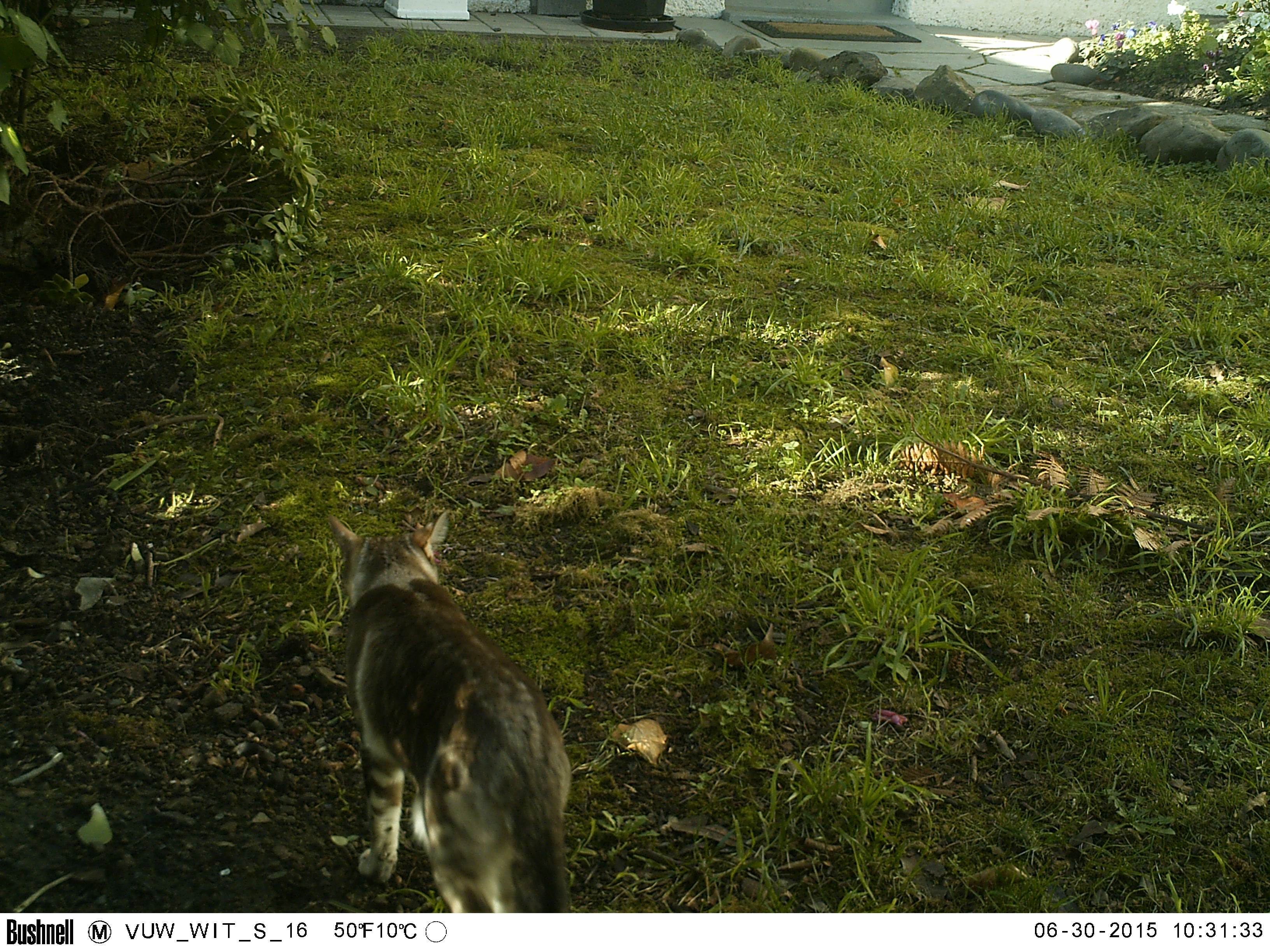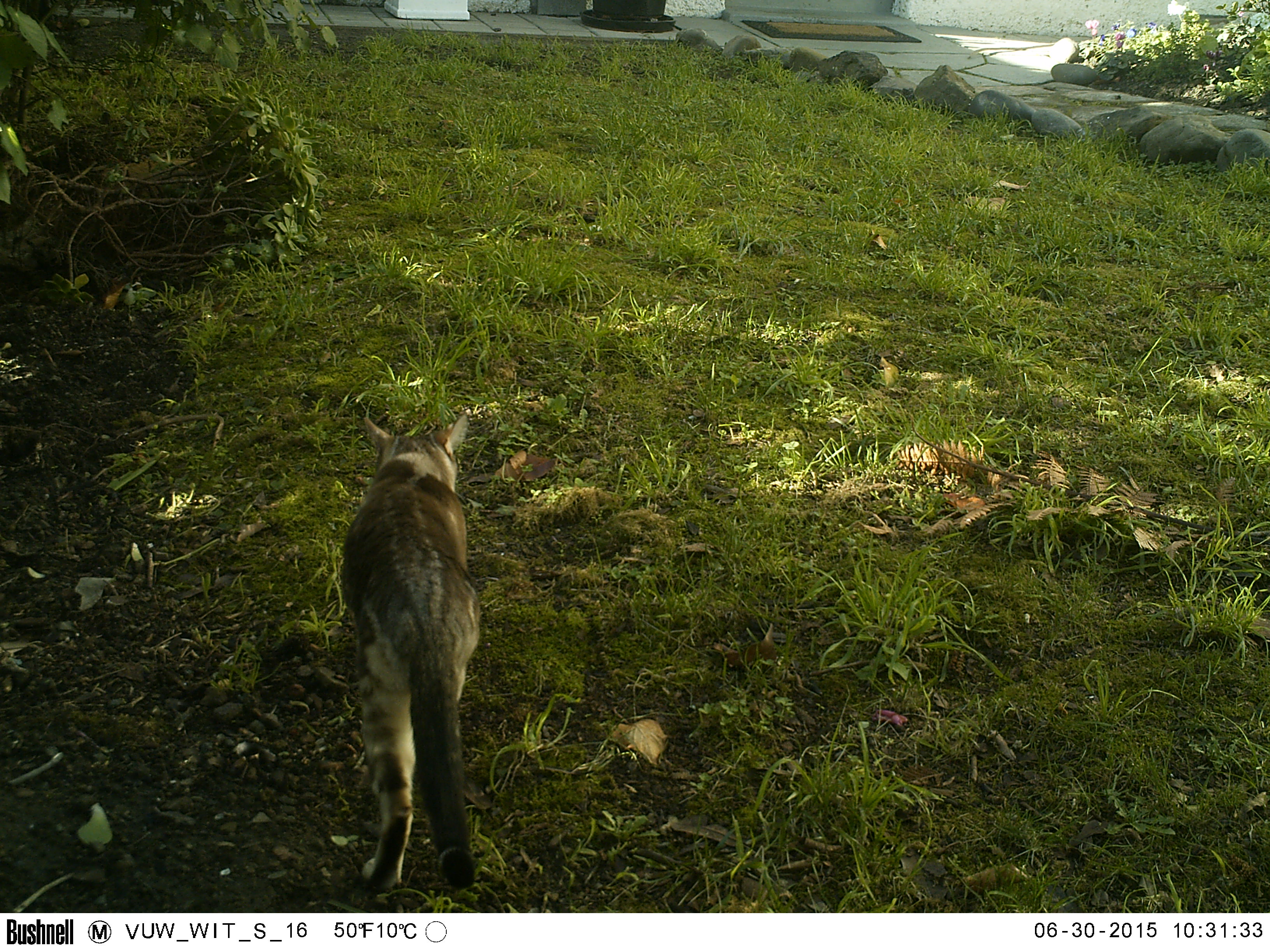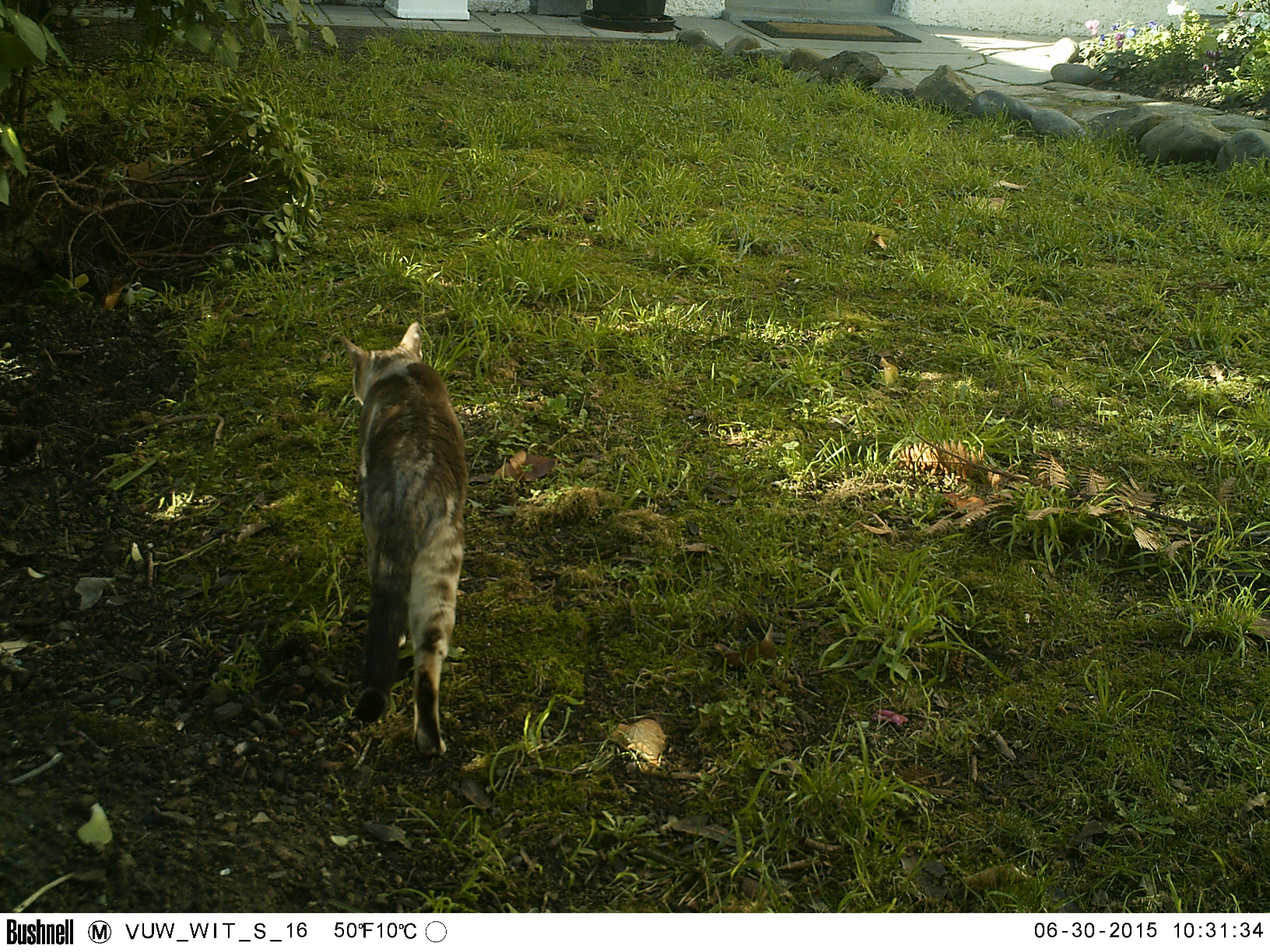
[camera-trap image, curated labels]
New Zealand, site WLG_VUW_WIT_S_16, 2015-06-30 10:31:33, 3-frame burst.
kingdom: Animalia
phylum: Chordata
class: Mammalia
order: Carnivora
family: Felidae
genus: Felis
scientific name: Felis catus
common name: domestic cat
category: cat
Cat (domestic cat) (Felis catus).